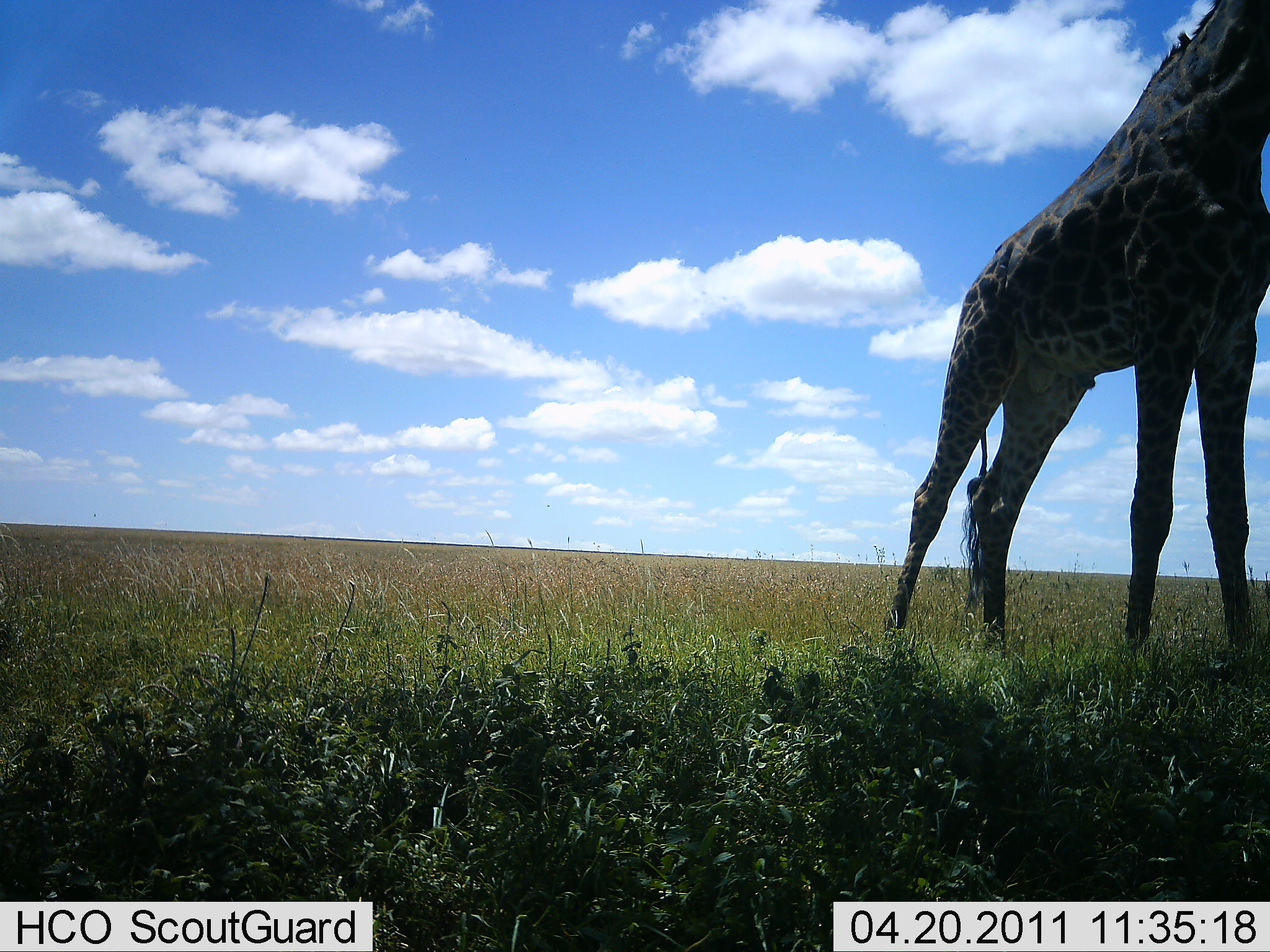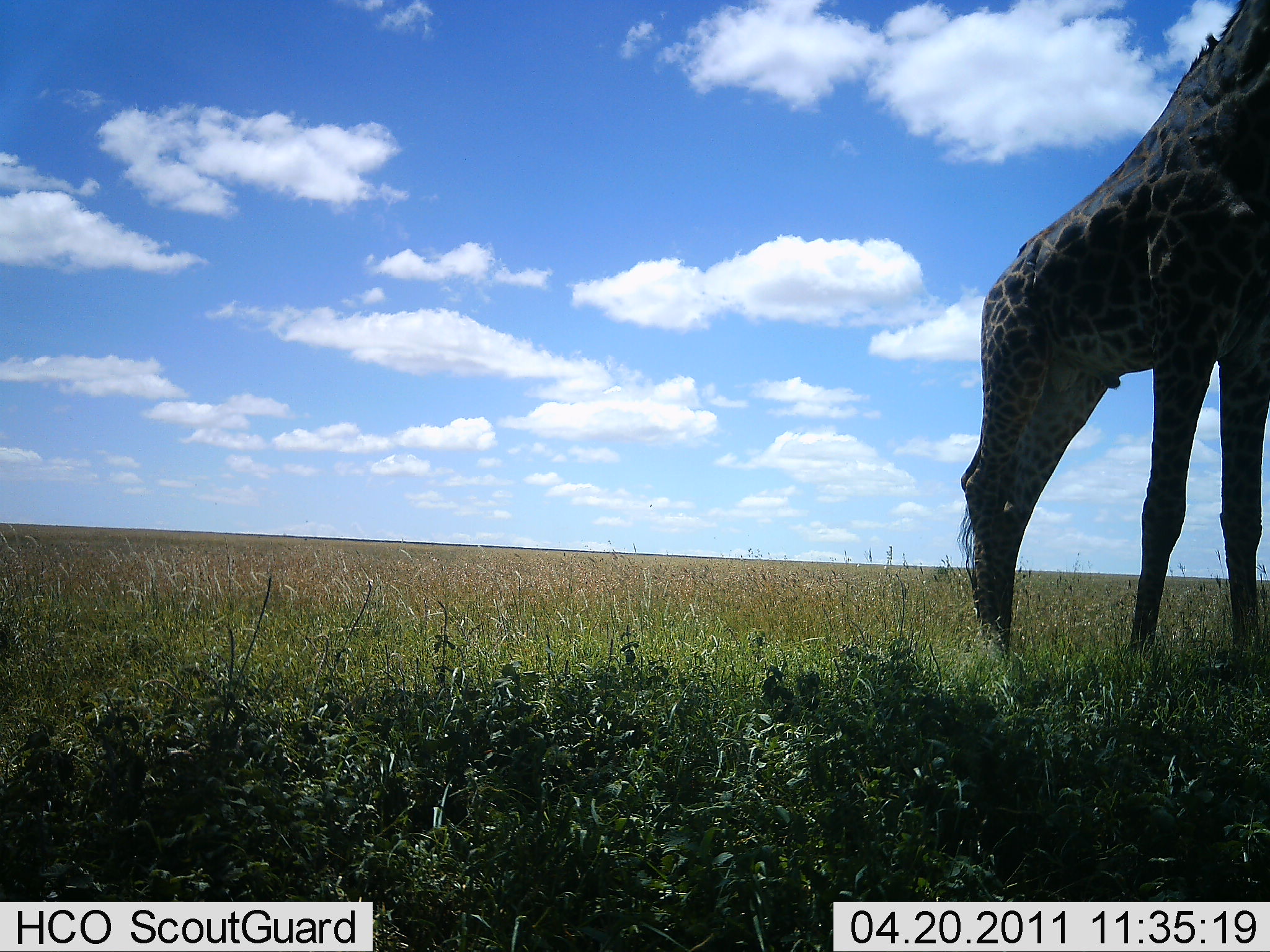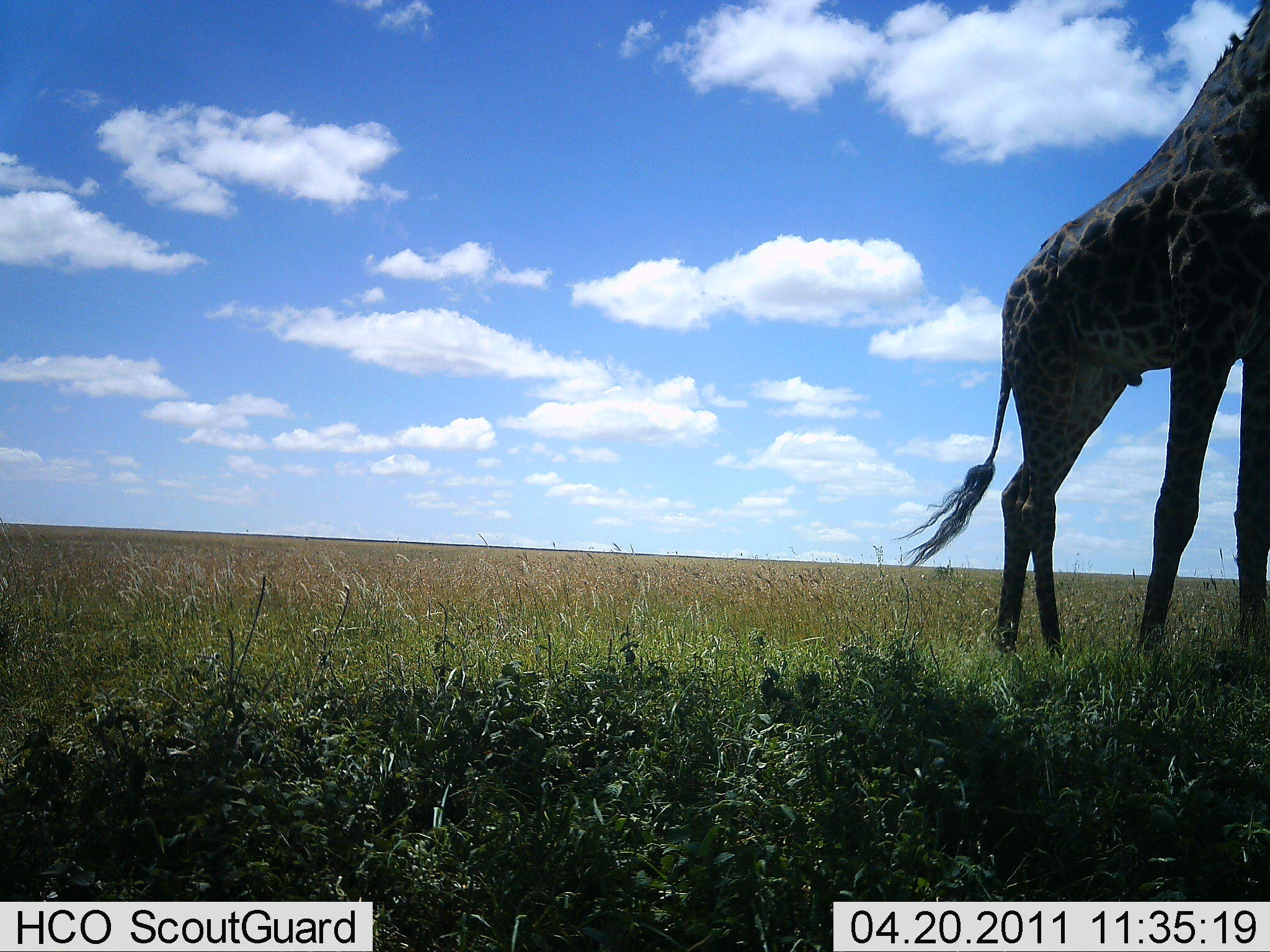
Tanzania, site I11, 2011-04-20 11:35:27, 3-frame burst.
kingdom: Animalia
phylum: Chordata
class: Mammalia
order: Artiodactyla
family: Giraffidae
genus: Giraffa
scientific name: Giraffa camelopardalis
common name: giraffe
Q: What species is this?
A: Giraffe (Giraffa camelopardalis).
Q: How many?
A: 1.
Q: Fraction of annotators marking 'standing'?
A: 85%.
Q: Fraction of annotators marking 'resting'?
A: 0%.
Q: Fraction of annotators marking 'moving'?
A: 15%.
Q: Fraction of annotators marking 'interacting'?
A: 0%.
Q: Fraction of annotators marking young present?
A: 0%.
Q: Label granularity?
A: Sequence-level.